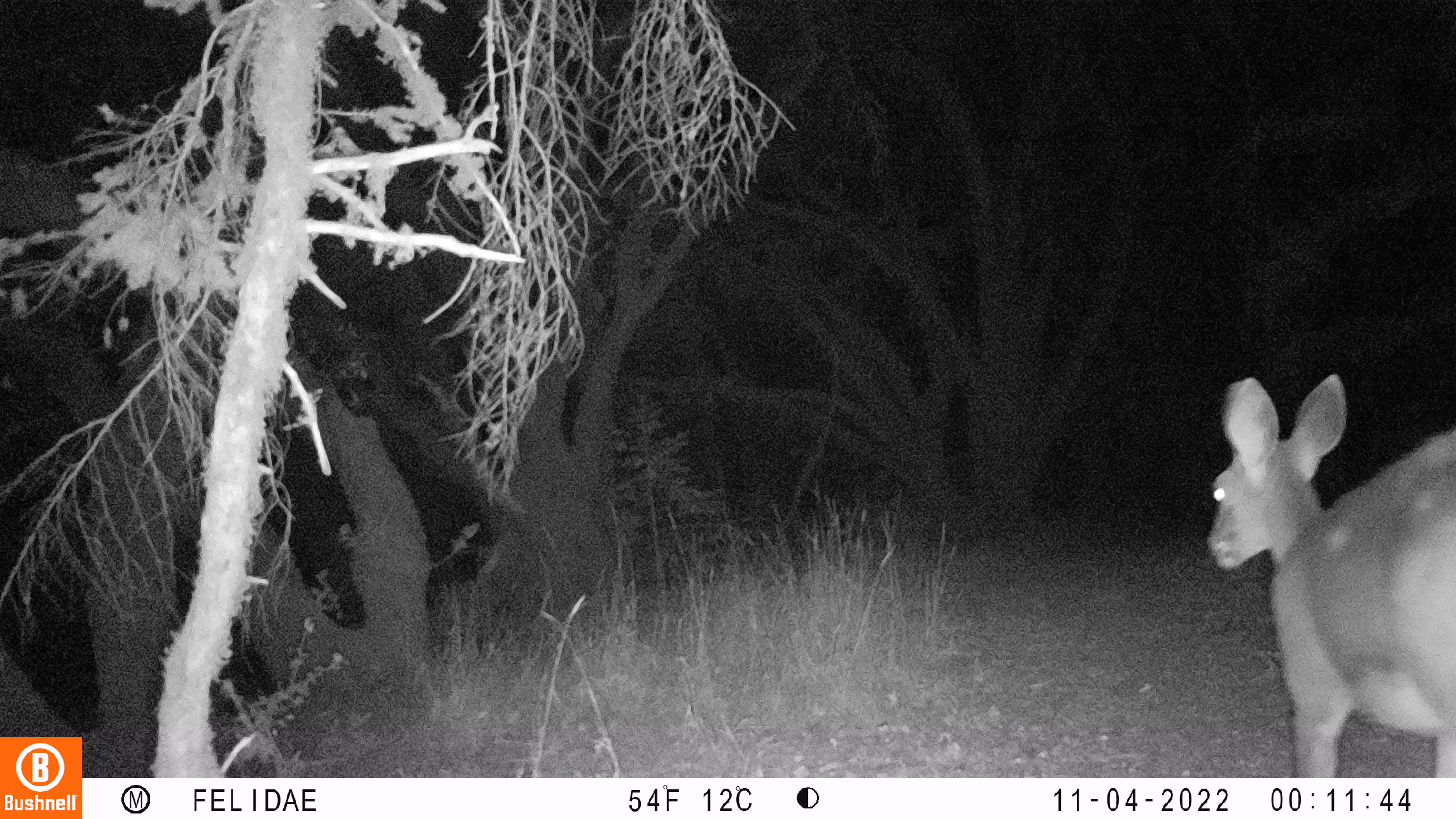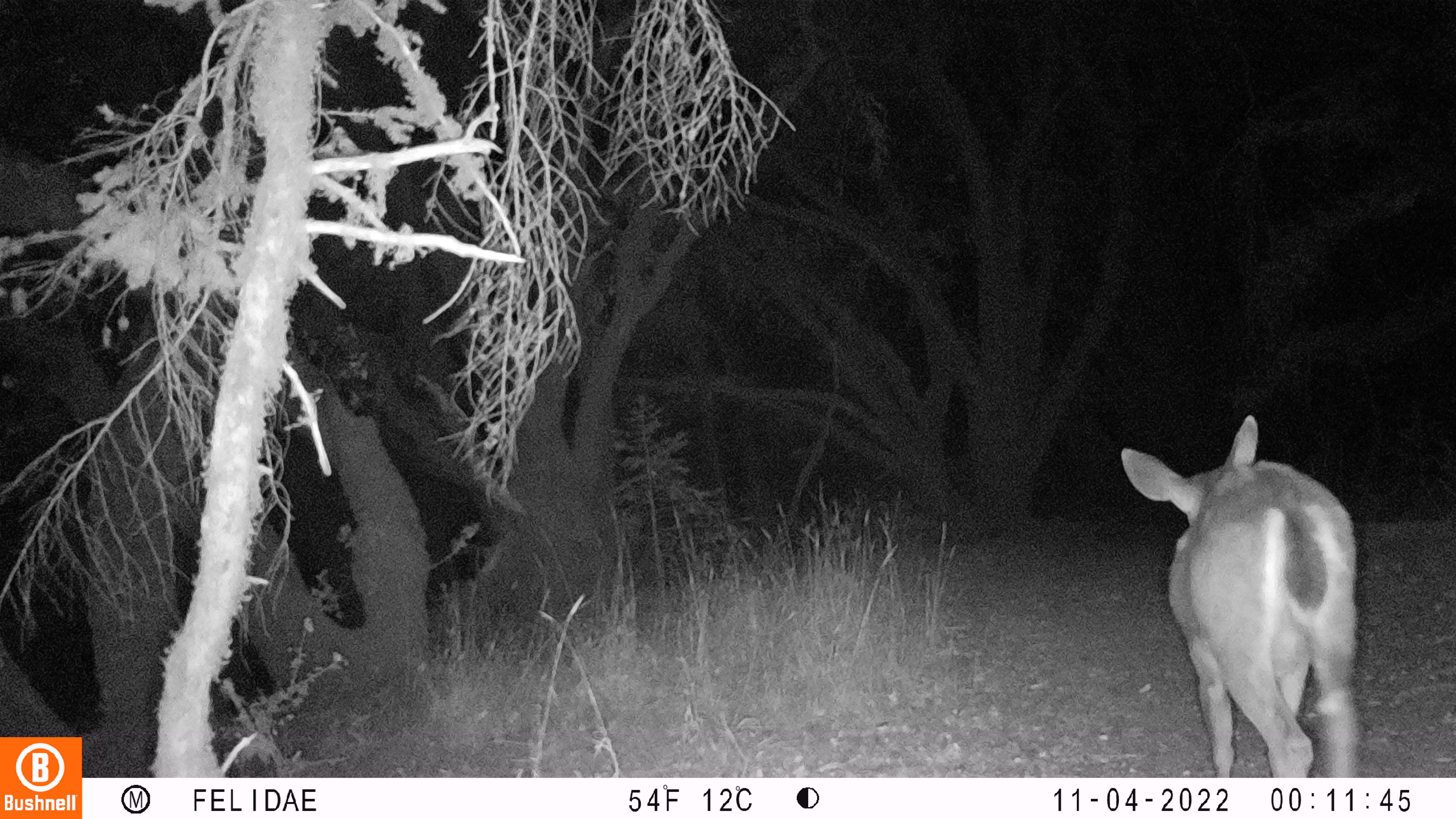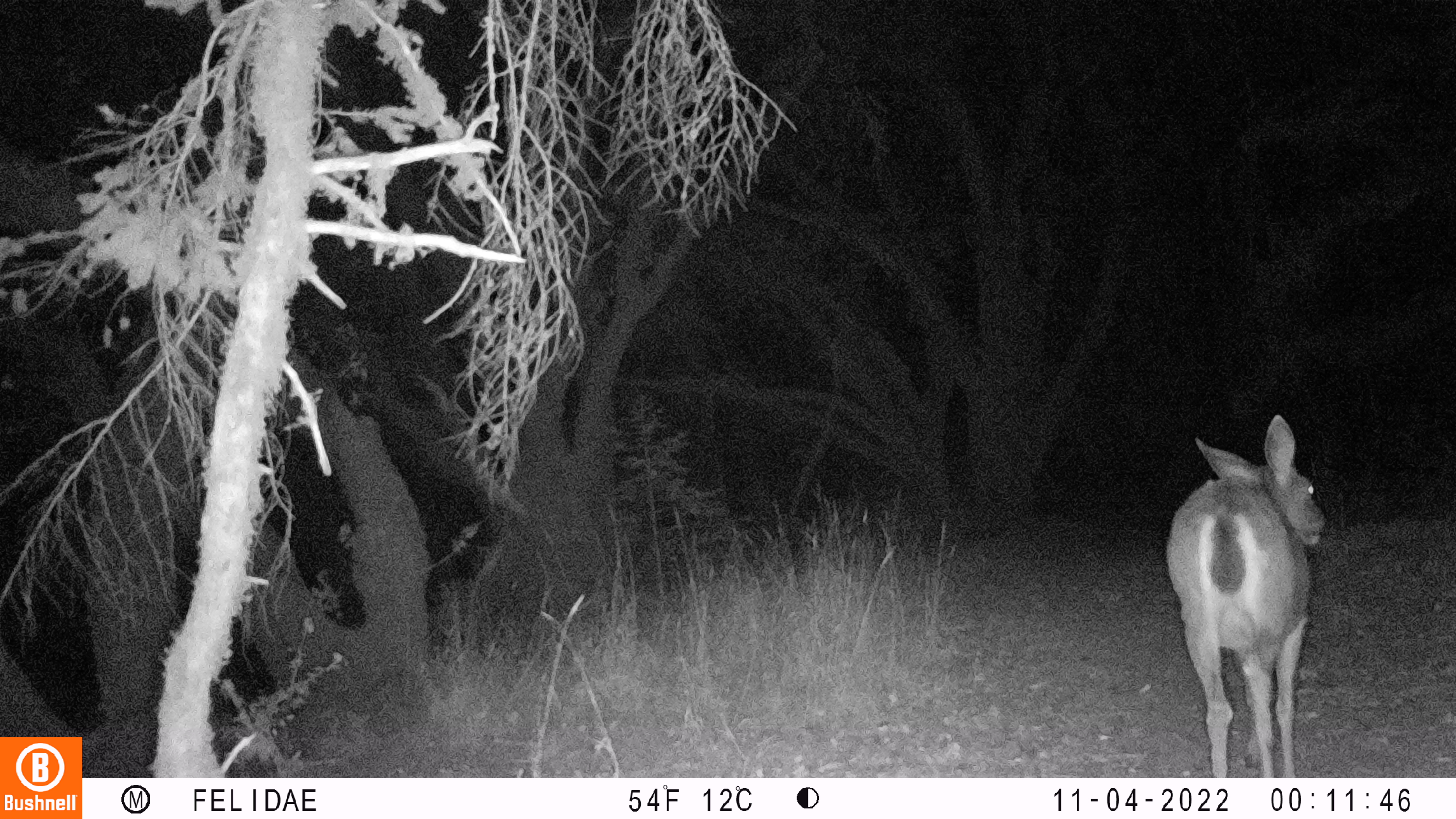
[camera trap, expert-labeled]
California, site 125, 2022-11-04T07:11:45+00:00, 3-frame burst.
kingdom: Animalia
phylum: Chordata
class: Mammalia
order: Artiodactyla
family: Cervidae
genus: Odocoileus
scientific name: Odocoileus hemionus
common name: mule deer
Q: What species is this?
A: Mule deer (Odocoileus hemionus).